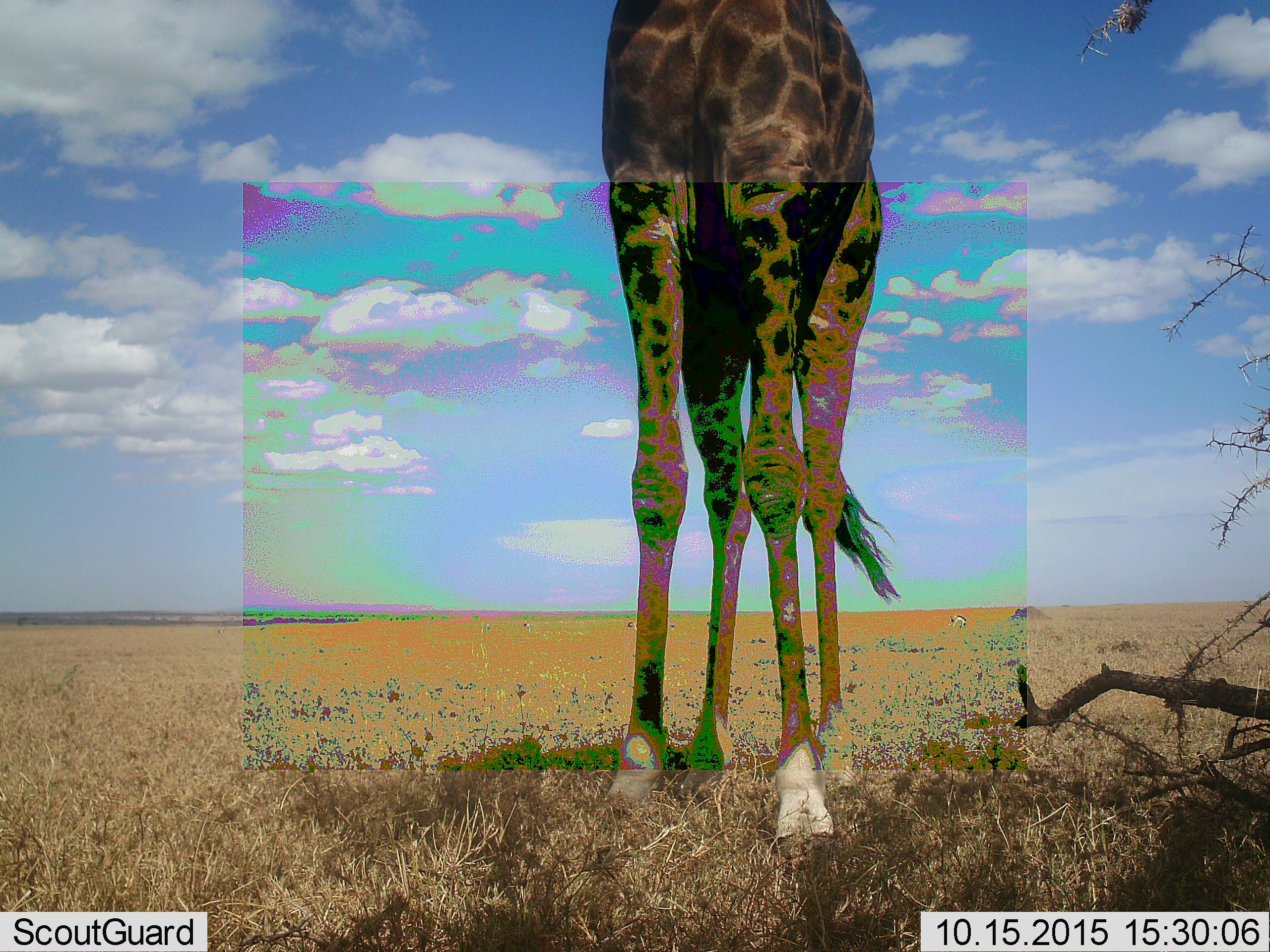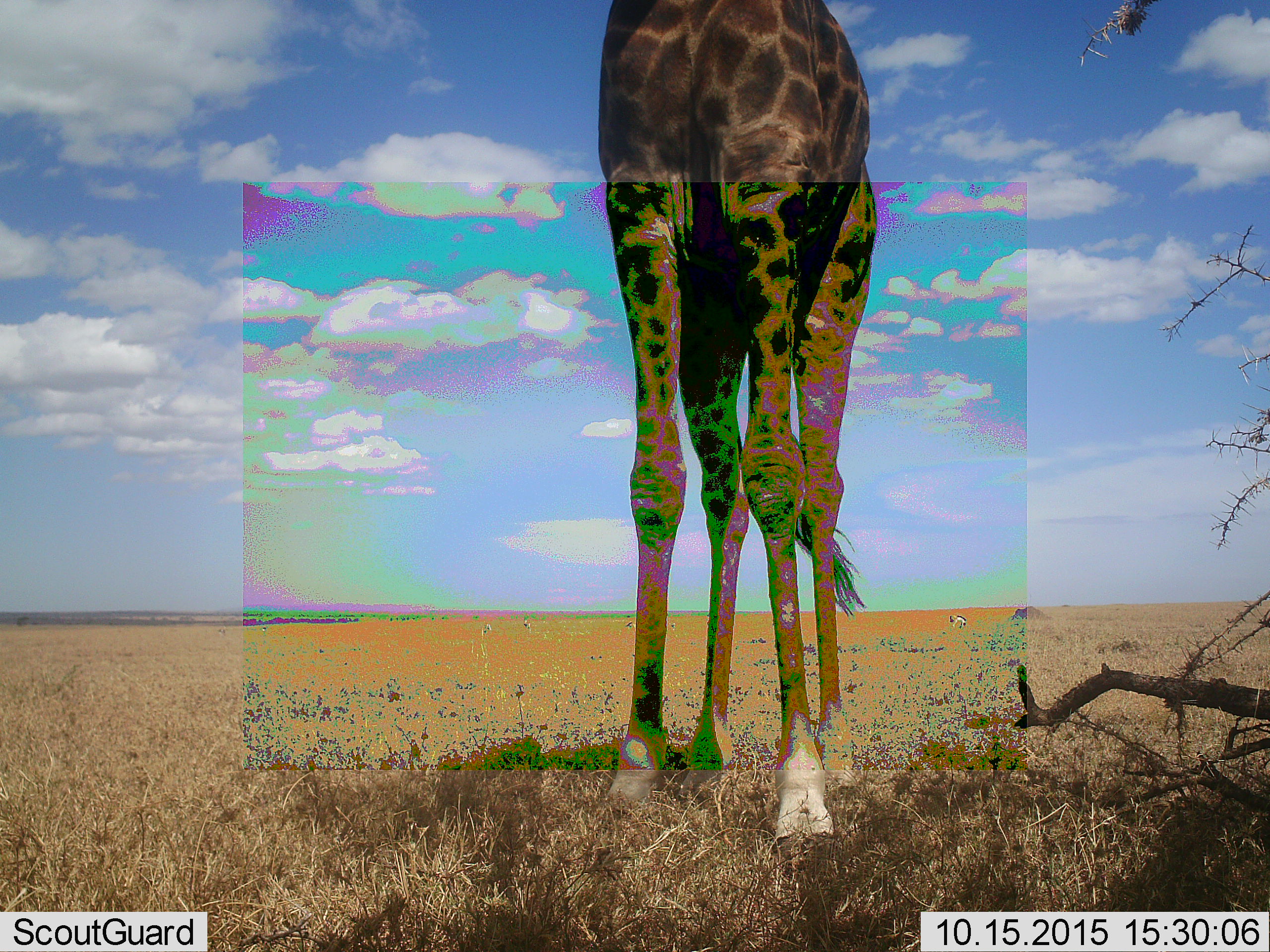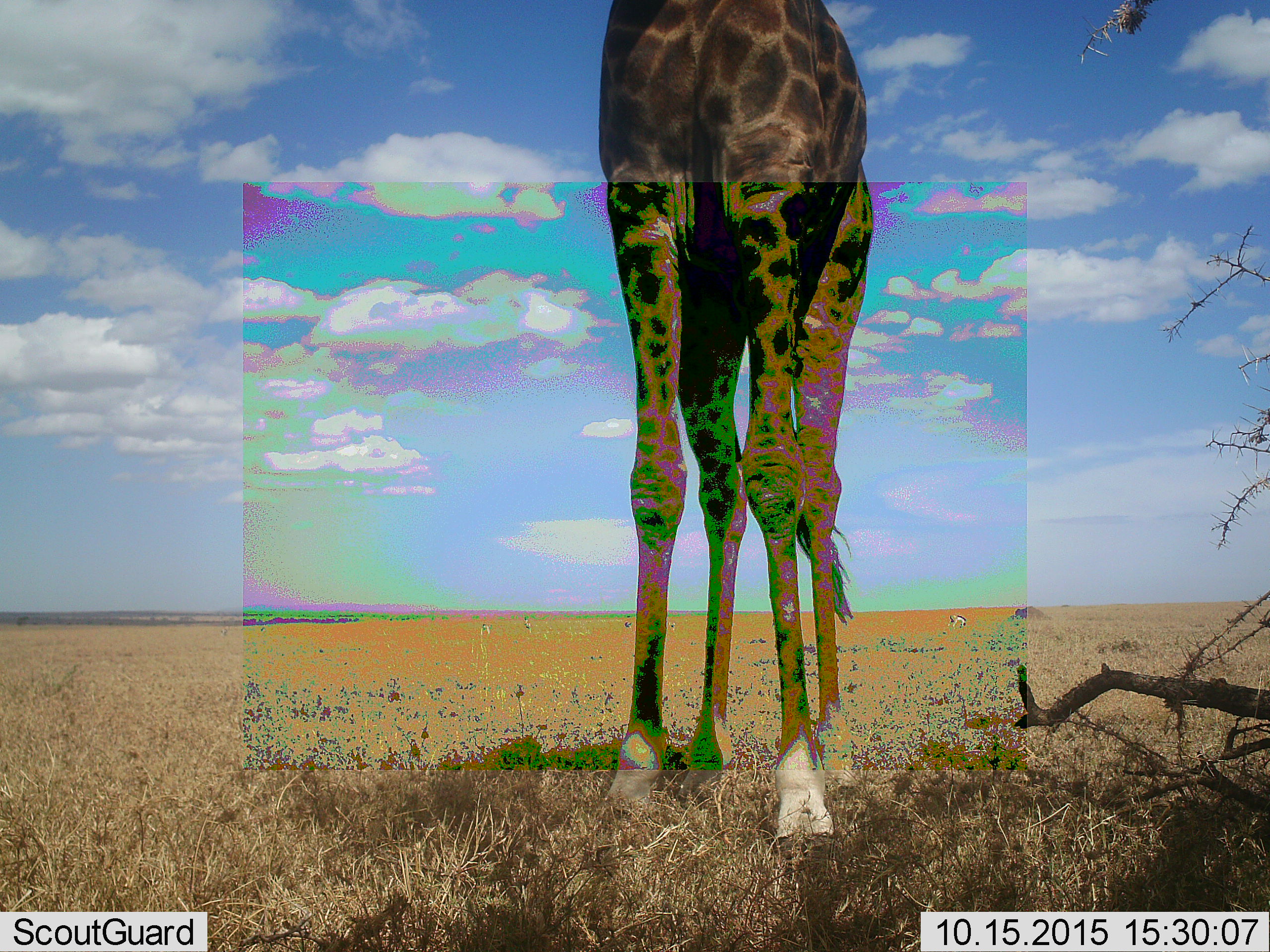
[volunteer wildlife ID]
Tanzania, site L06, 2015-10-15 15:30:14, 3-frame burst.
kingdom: Animalia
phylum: Chordata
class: Mammalia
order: Artiodactyla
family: Giraffidae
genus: Giraffa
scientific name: Giraffa camelopardalis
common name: giraffe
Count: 1.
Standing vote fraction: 100%.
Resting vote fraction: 0%.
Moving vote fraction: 10%.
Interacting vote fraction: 0%.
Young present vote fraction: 0%.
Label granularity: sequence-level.